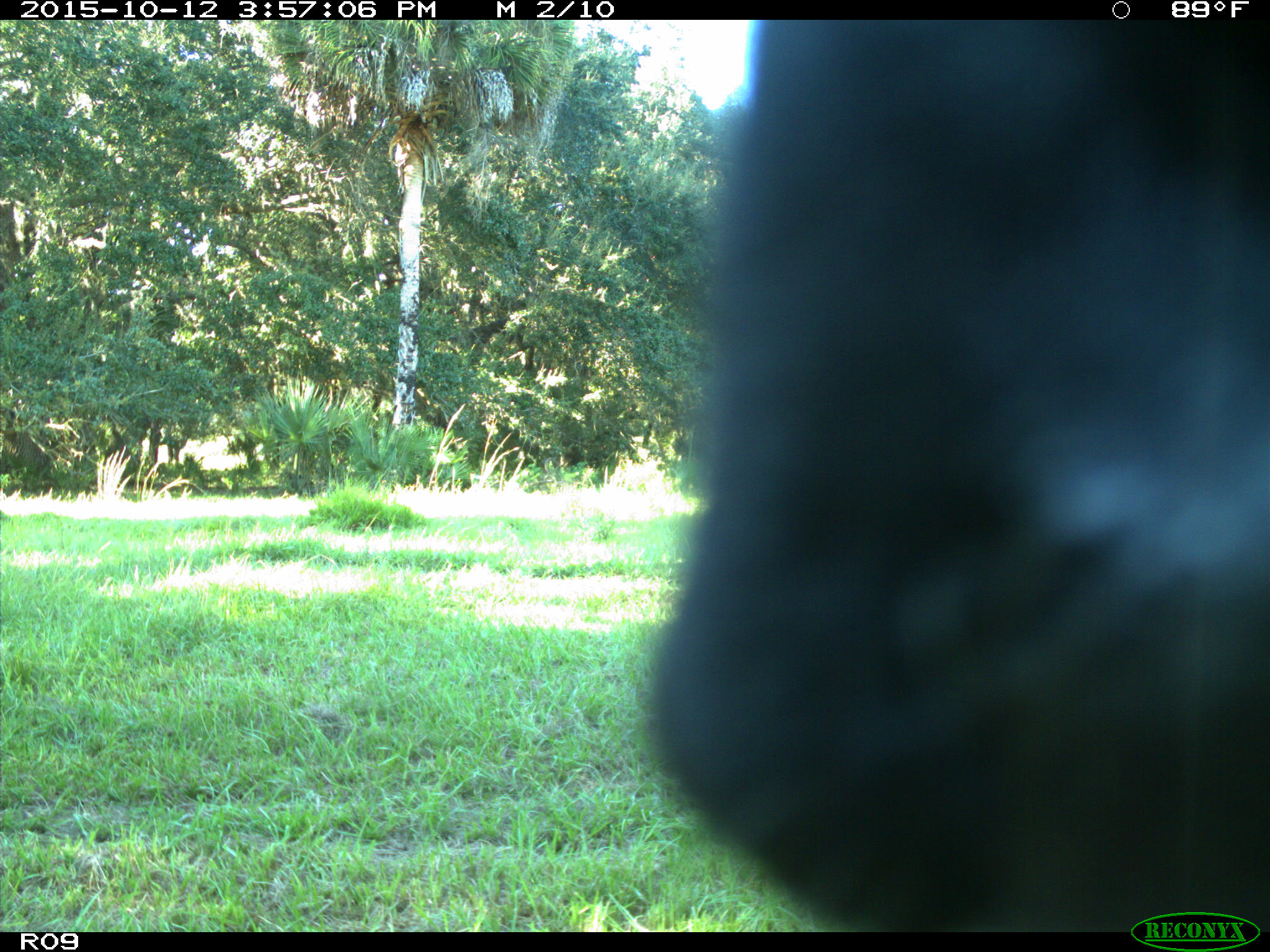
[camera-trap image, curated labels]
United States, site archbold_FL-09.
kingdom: Animalia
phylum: Chordata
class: Mammalia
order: Artiodactyla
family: Bovidae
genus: Bos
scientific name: Bos taurus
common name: domestic cow